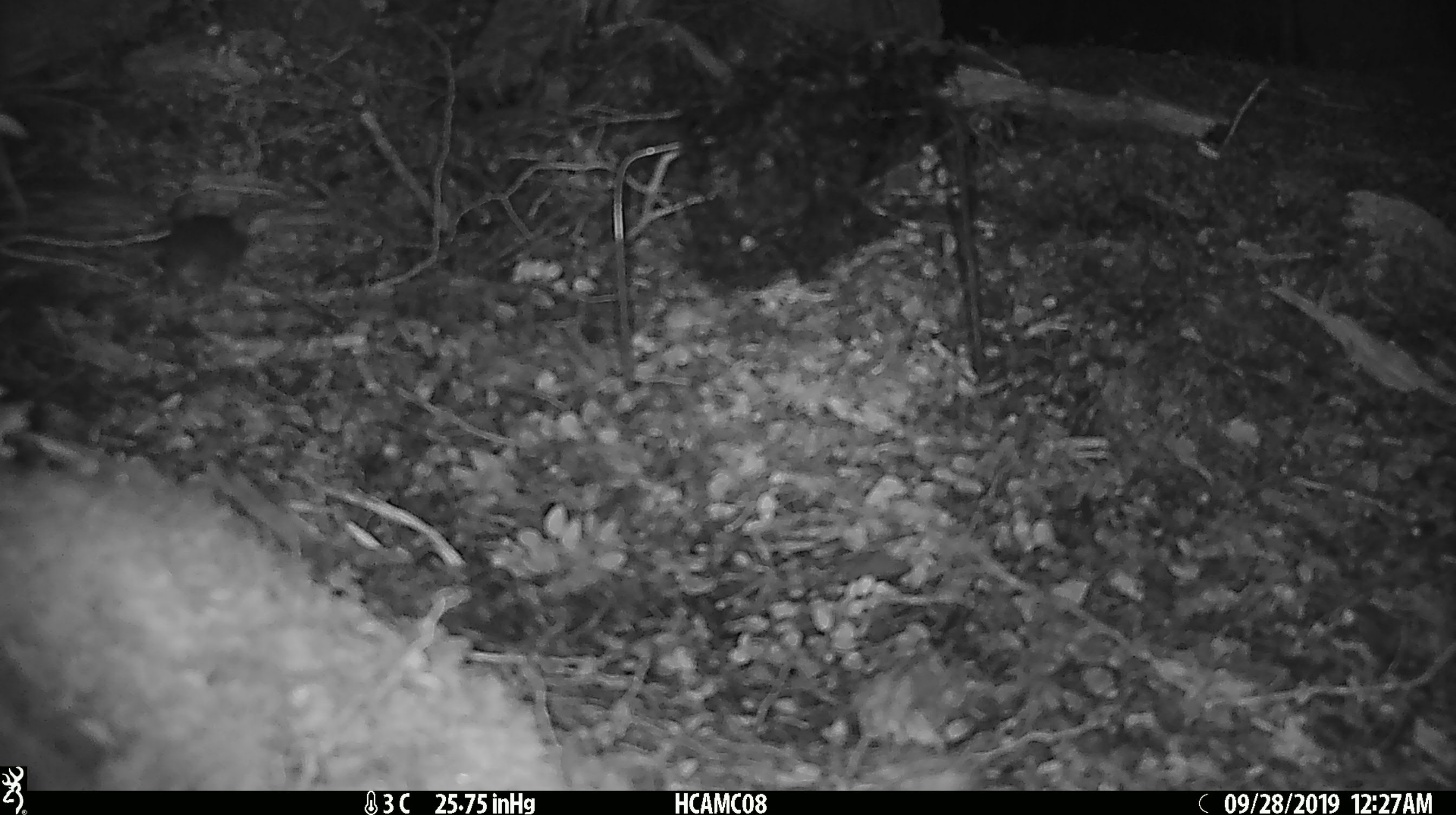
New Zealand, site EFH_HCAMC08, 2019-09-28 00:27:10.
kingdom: Animalia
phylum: Chordata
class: Mammalia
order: Rodentia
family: Muridae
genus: Mus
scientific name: Mus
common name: mouse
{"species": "mouse (Mus)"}